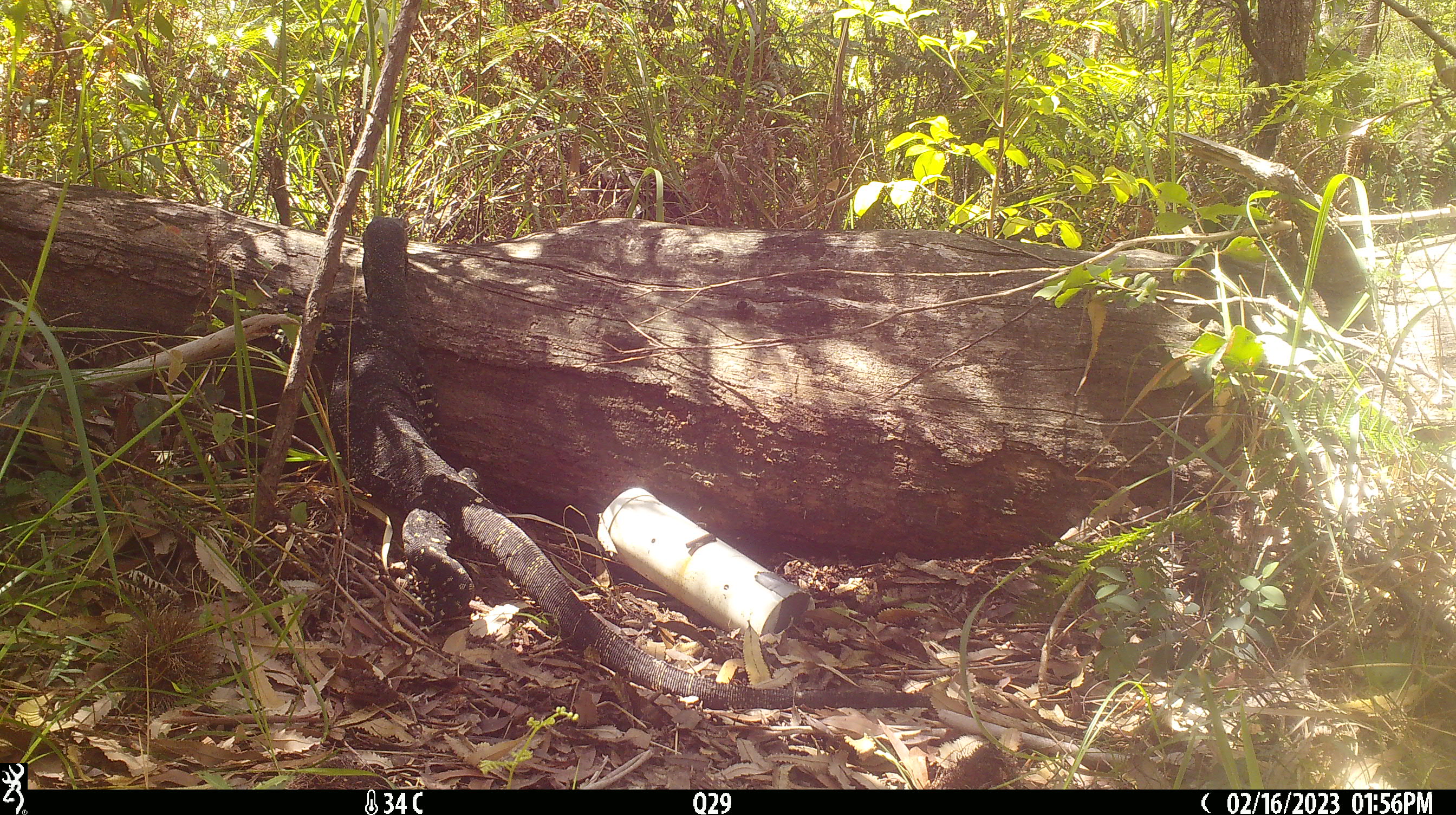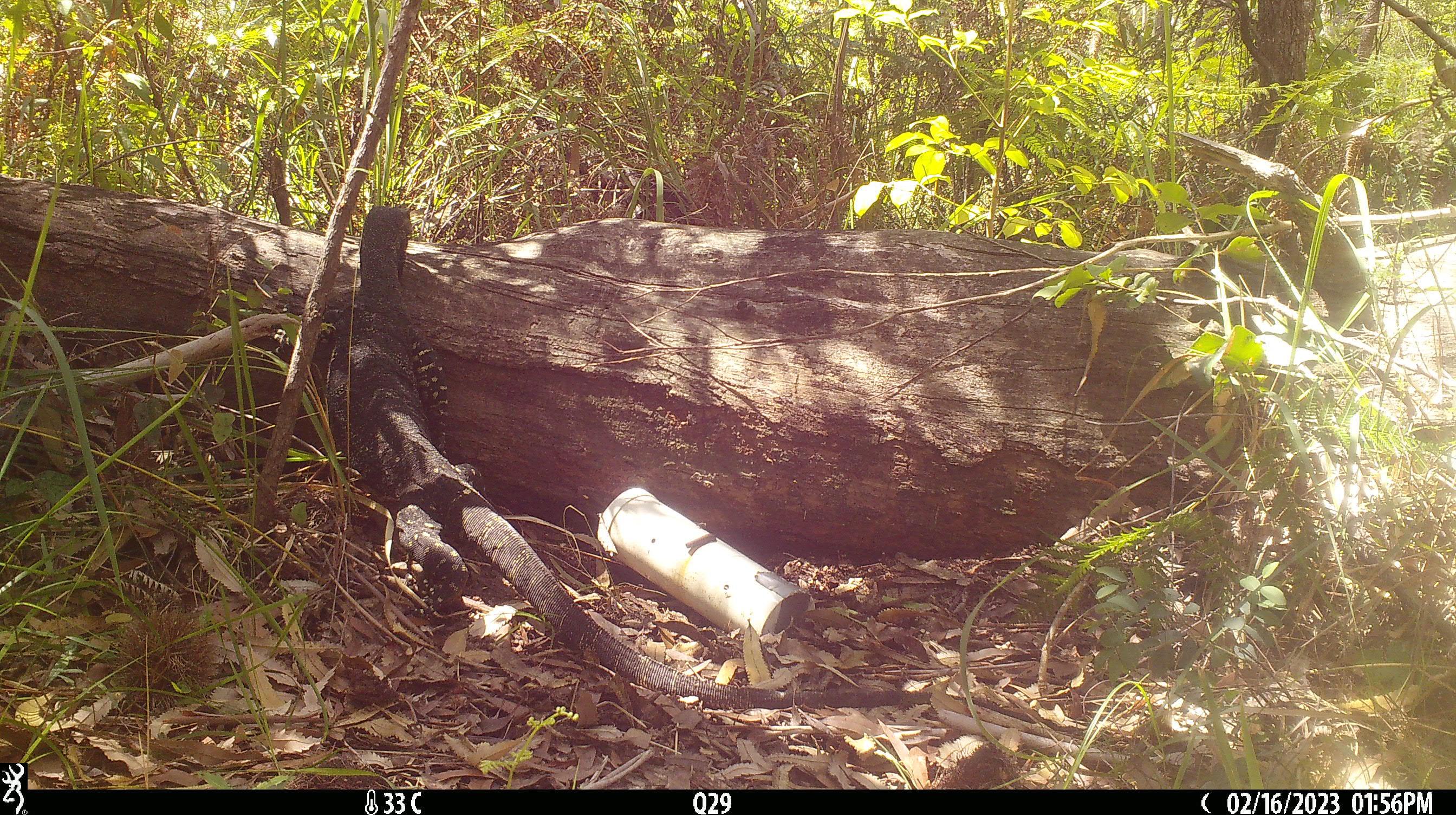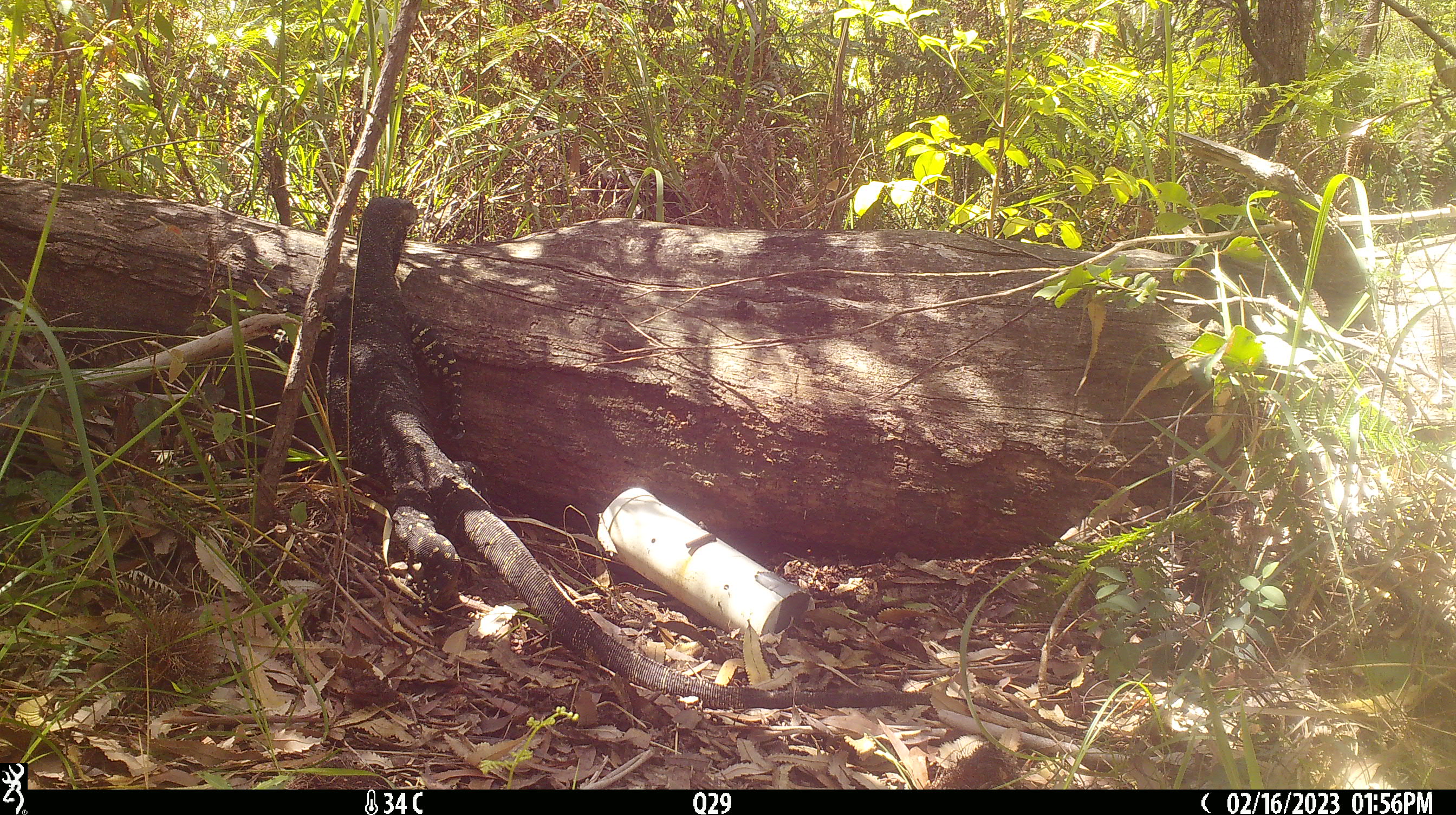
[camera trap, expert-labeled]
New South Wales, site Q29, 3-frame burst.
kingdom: Animalia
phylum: Chordata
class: Reptilia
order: Squamata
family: Varanidae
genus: Varanus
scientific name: Varanus varius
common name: lace monitor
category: goanna